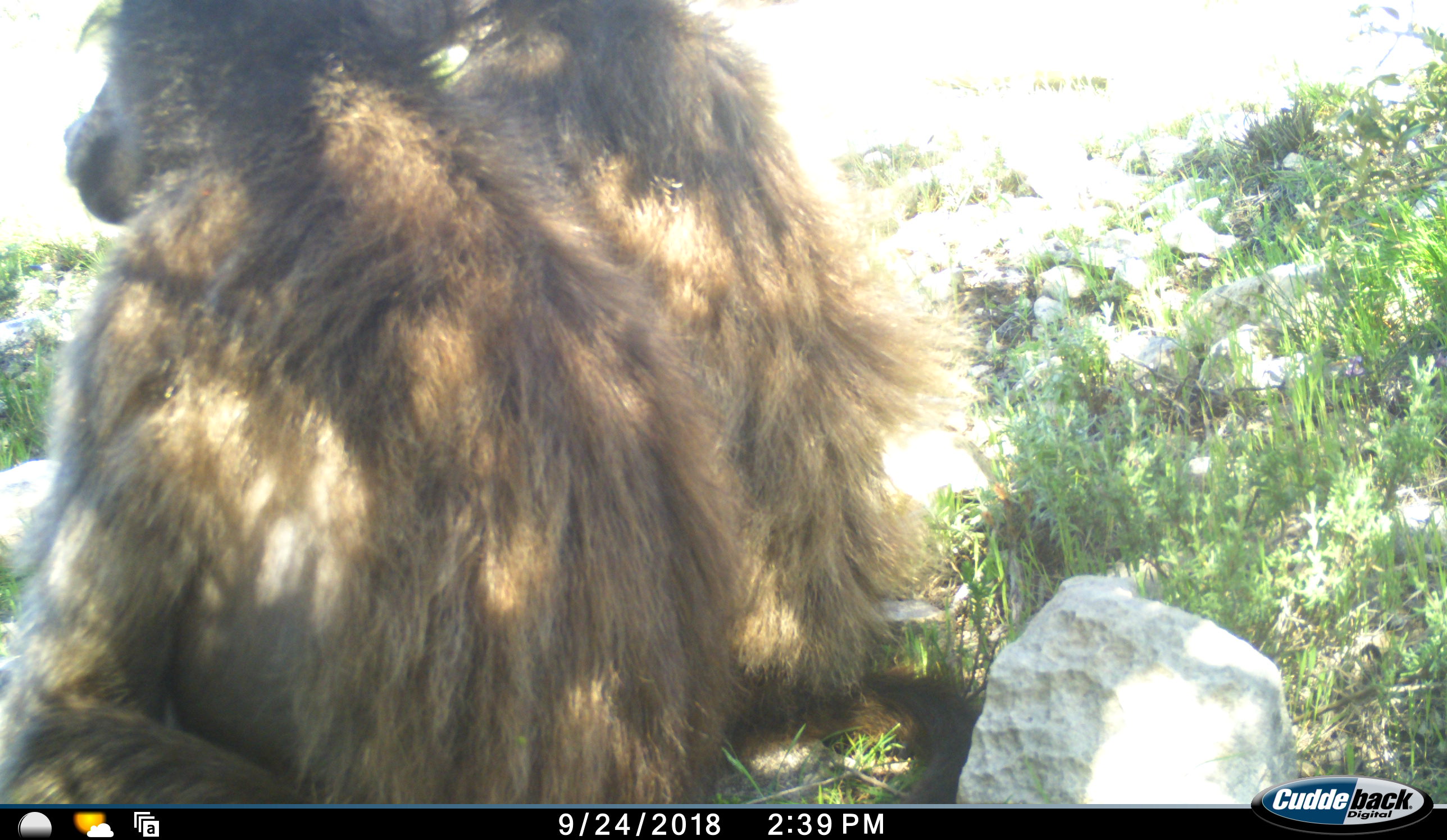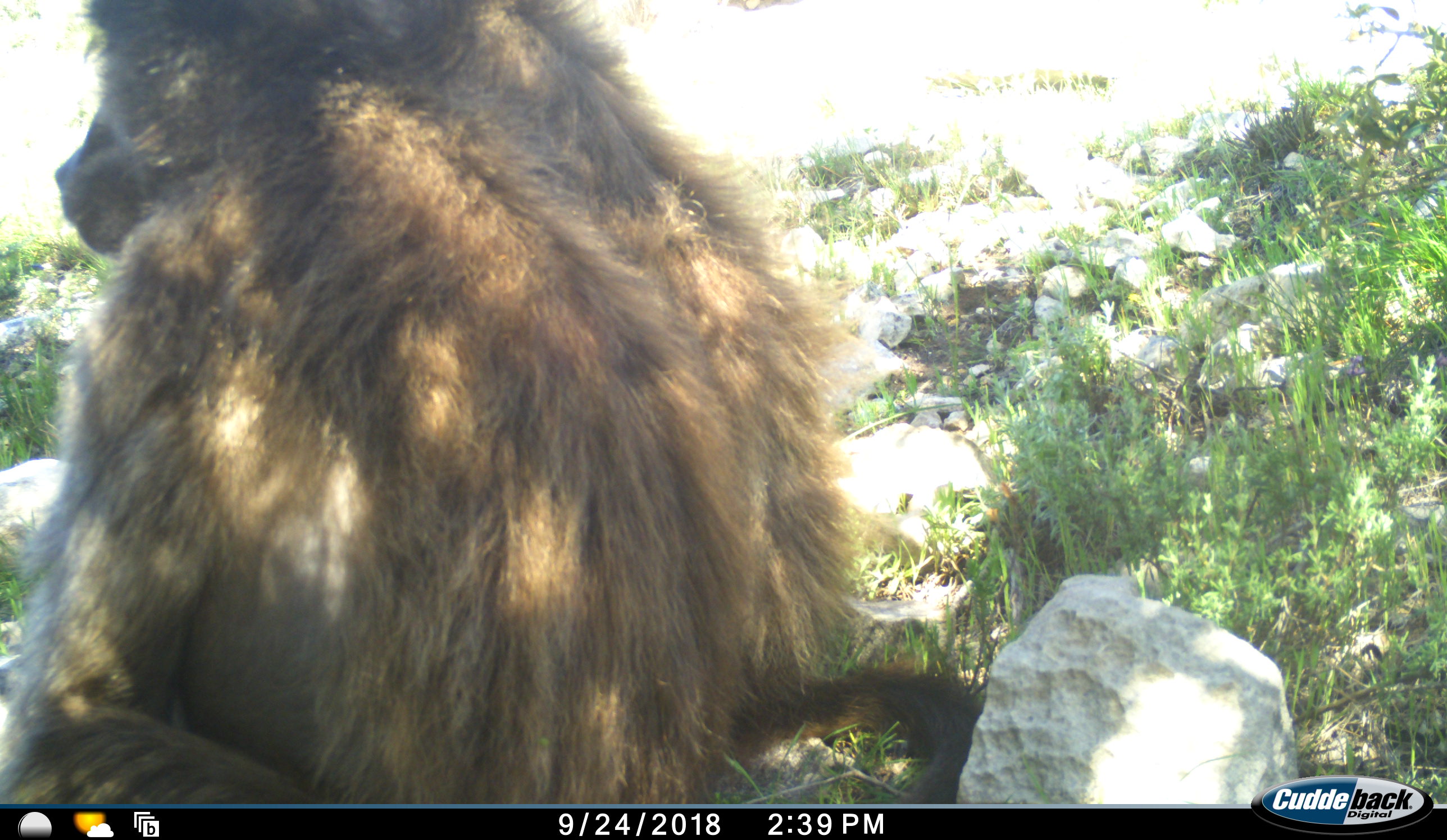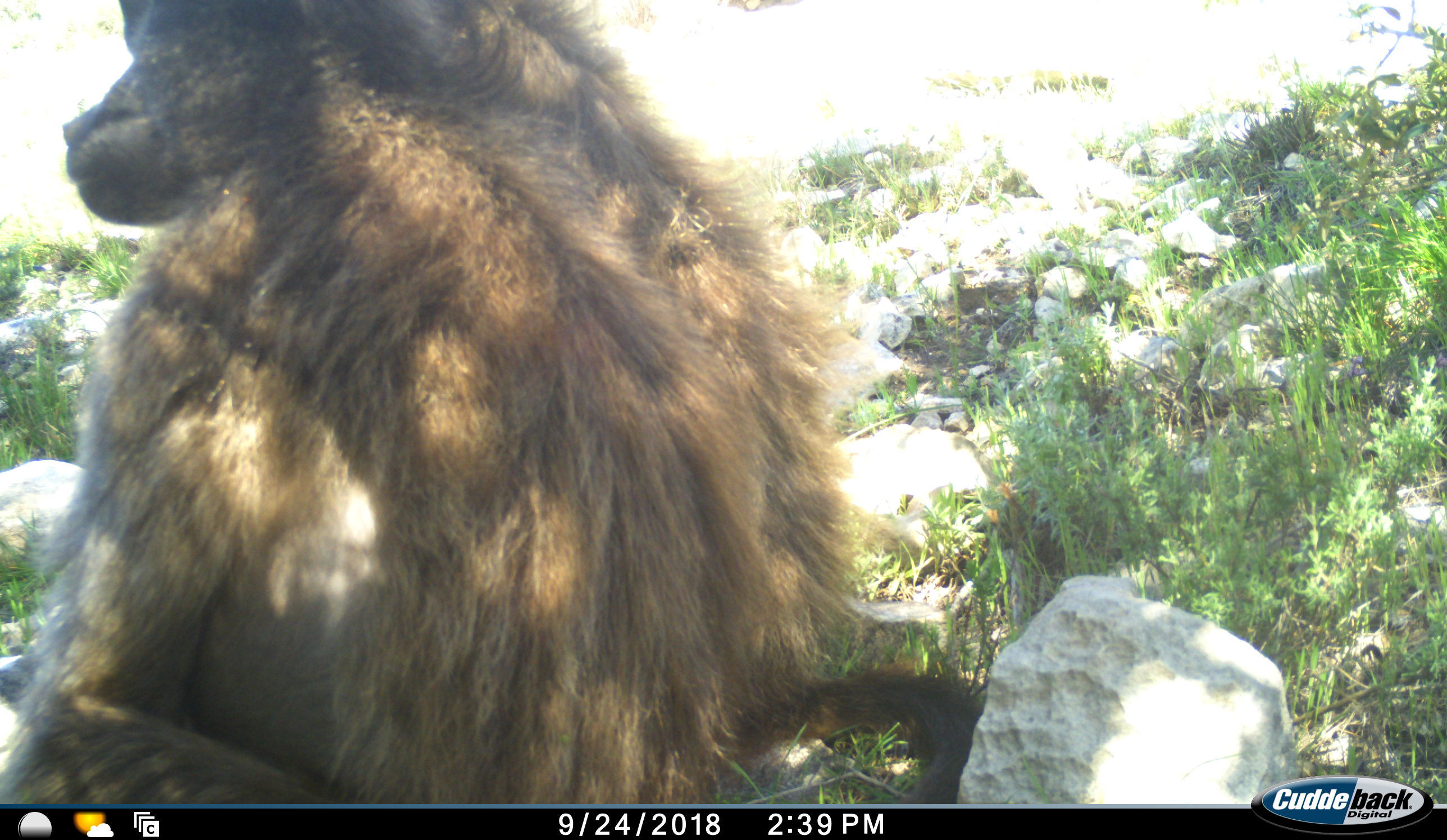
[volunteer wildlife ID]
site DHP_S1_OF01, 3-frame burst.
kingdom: Animalia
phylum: Chordata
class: Mammalia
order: Primates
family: Cercopithecidae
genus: Papio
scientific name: Papio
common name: baboon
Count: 1.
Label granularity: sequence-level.